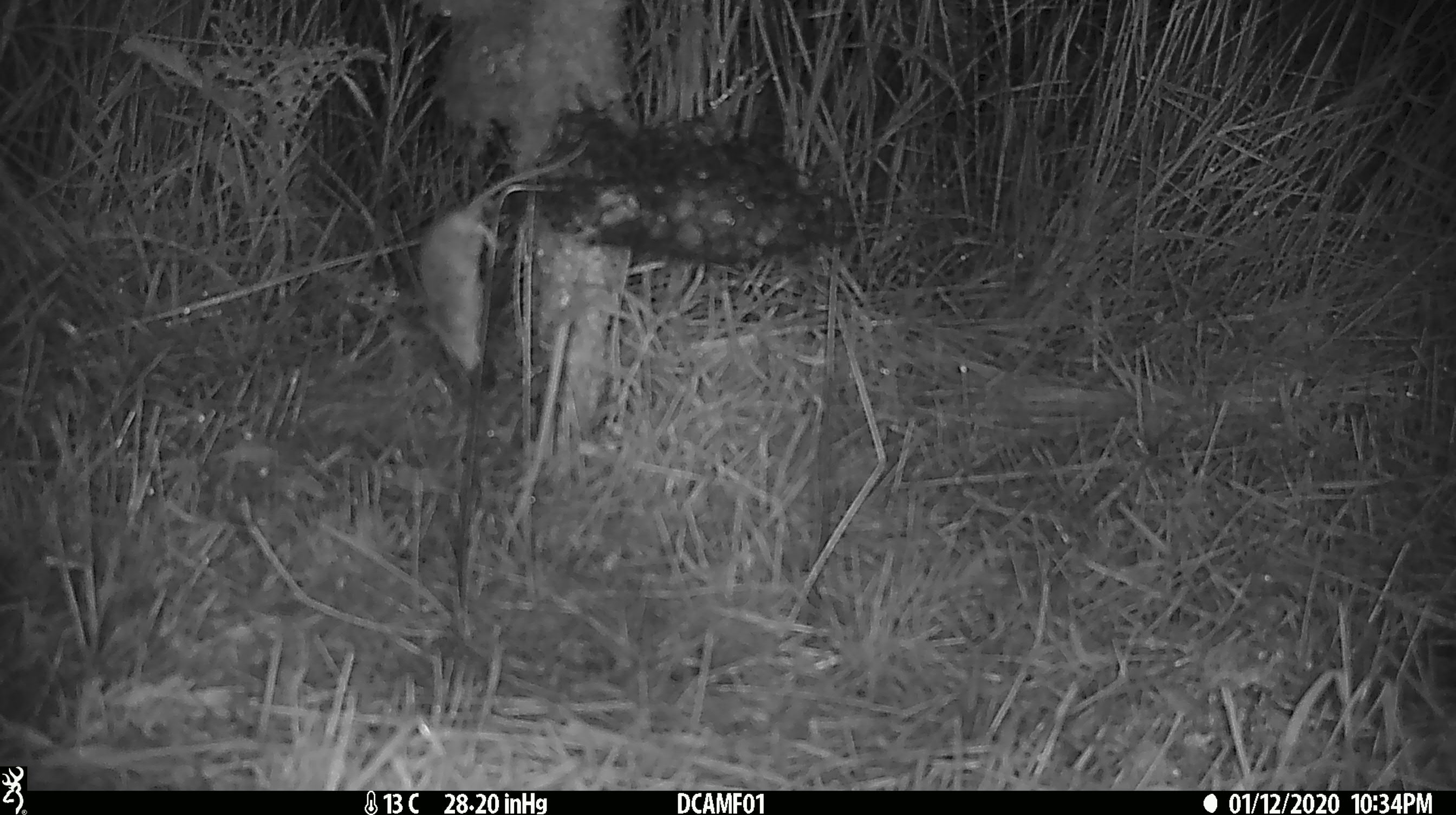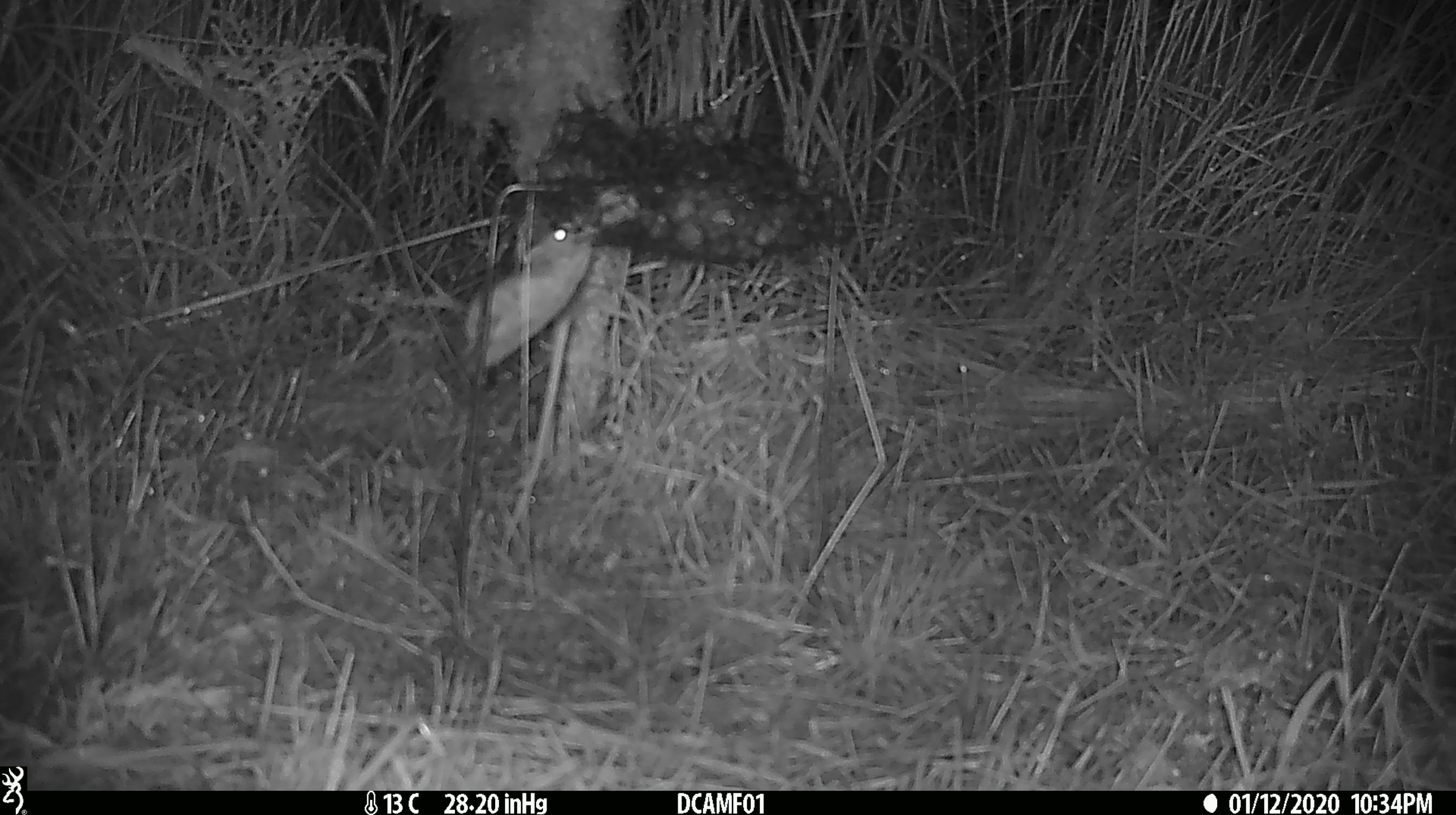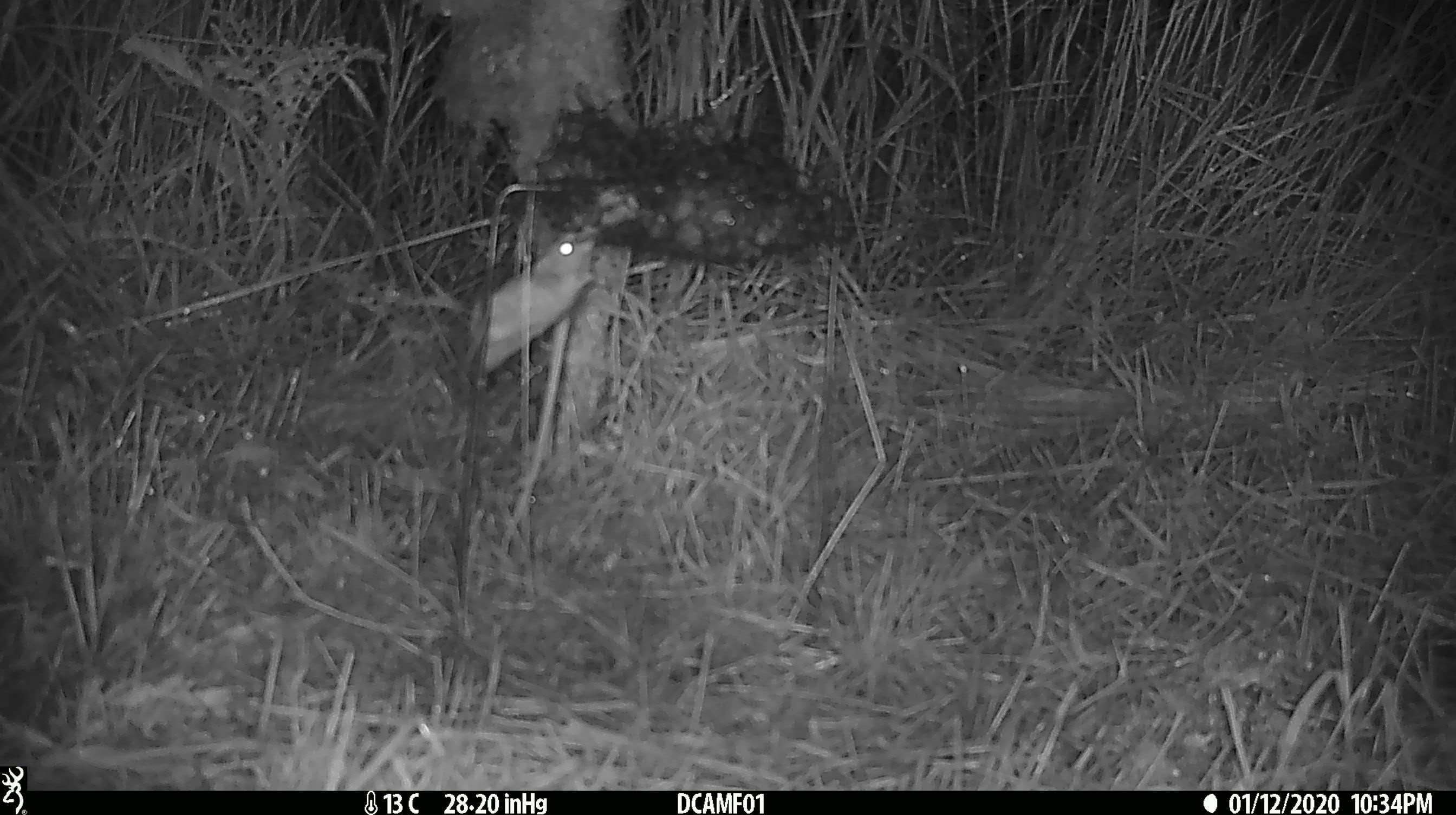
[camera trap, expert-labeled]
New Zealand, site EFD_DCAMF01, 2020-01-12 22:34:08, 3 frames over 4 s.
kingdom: Animalia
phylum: Chordata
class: Mammalia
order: Rodentia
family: Muridae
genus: Mus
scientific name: Mus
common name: mouse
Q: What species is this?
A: Mouse (Mus).